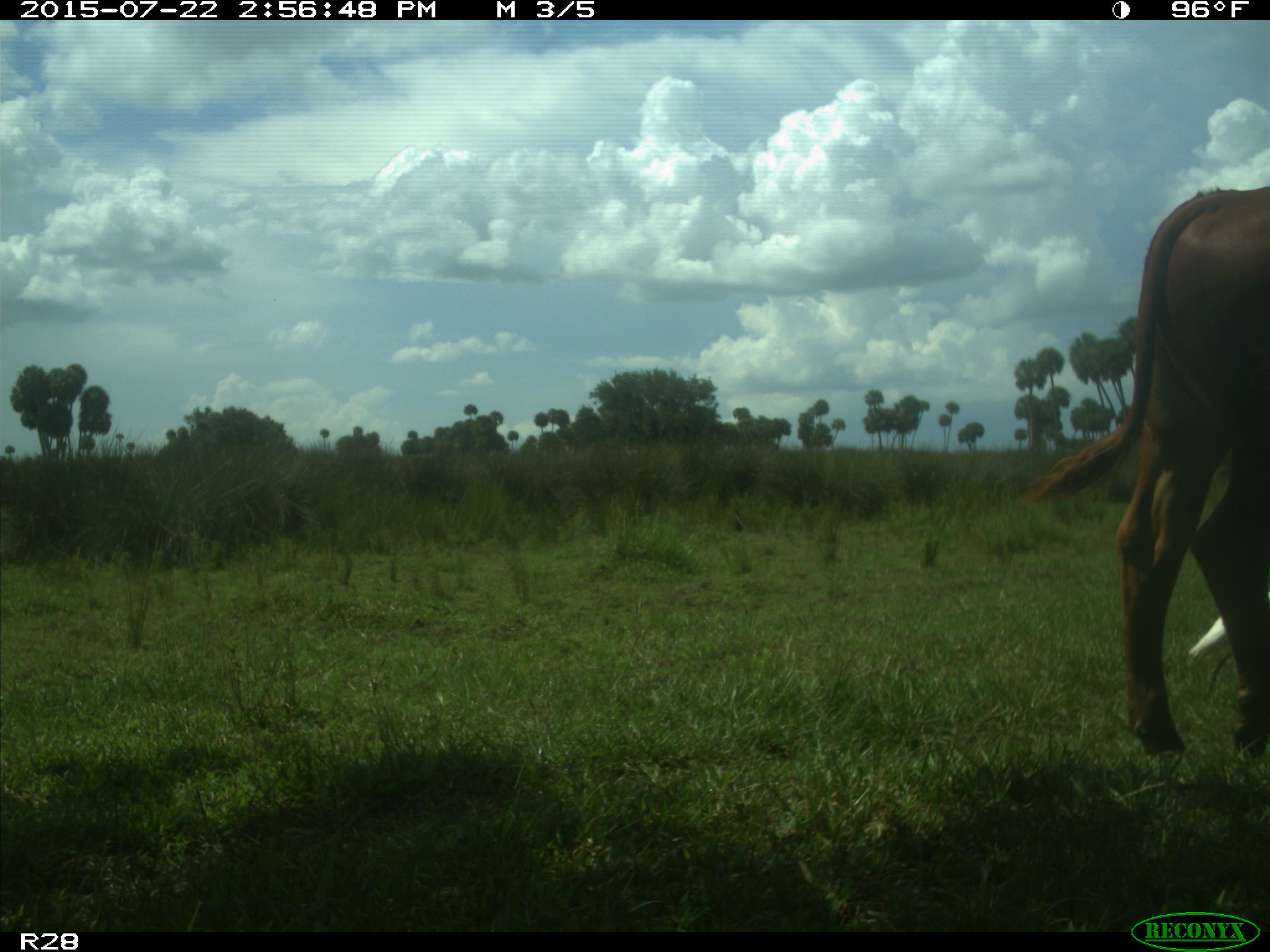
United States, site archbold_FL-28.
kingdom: Animalia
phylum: Chordata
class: Mammalia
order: Artiodactyla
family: Bovidae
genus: Bos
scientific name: Bos taurus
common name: domestic cow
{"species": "Bos taurus (domestic cow)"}